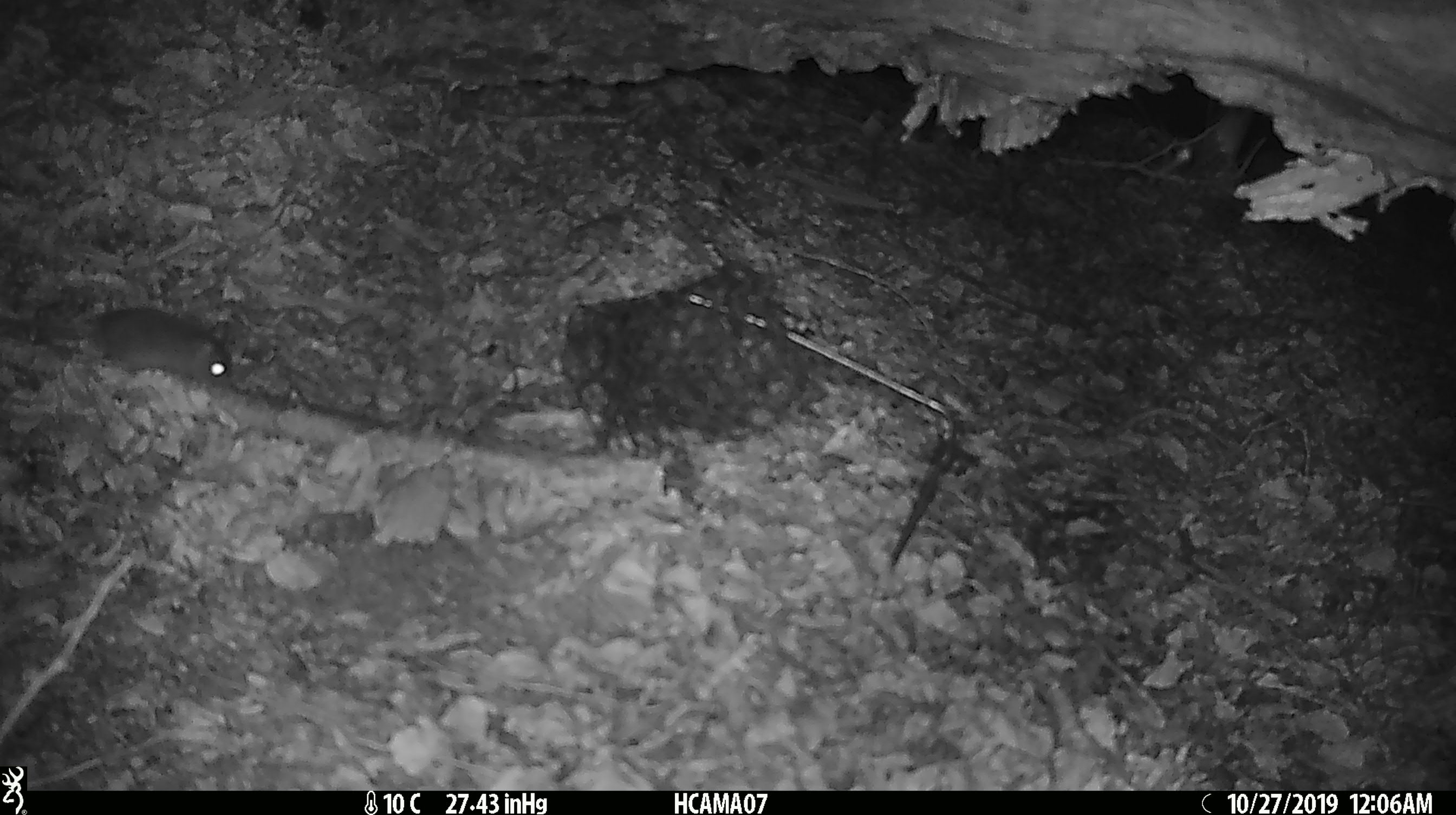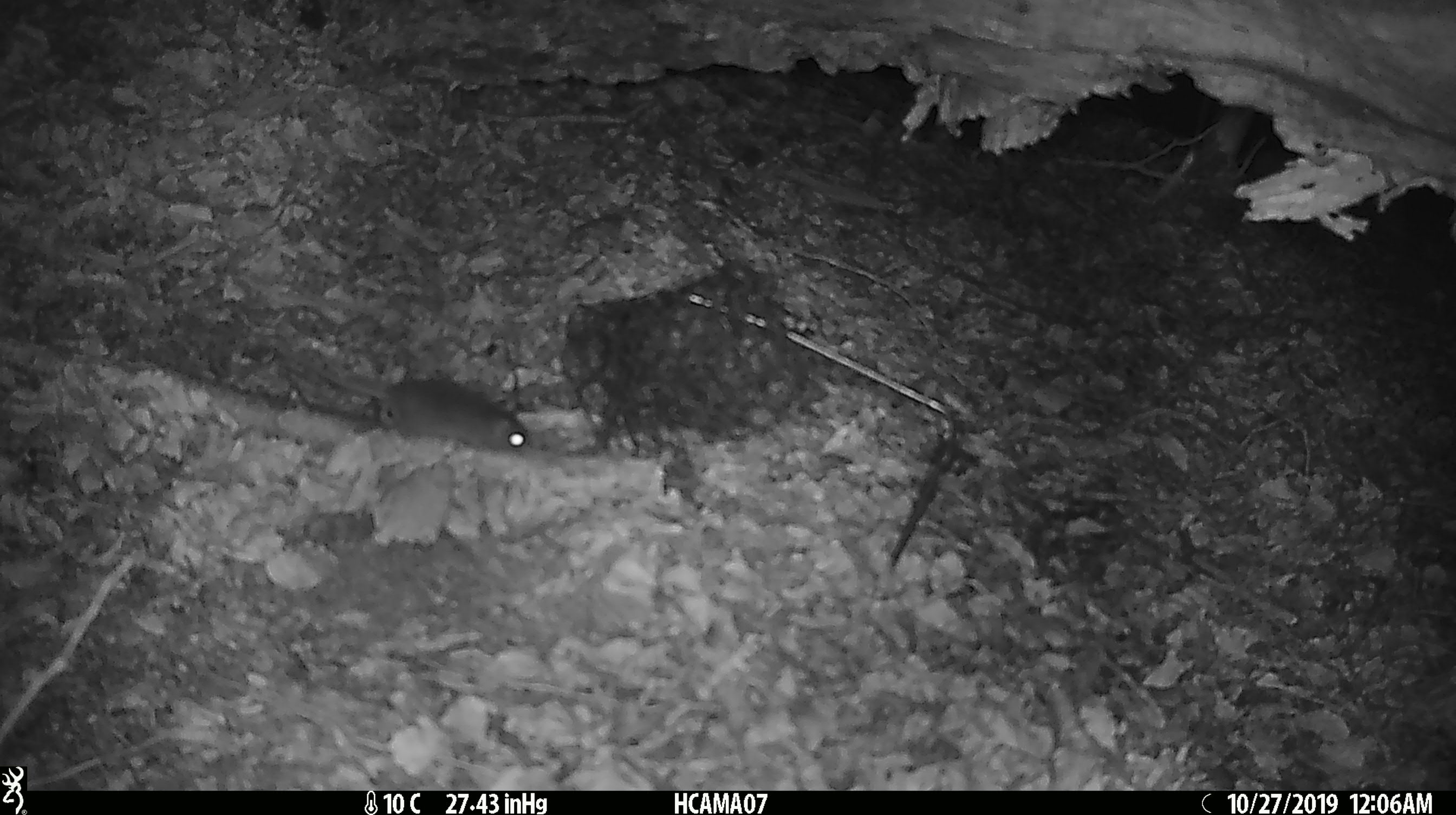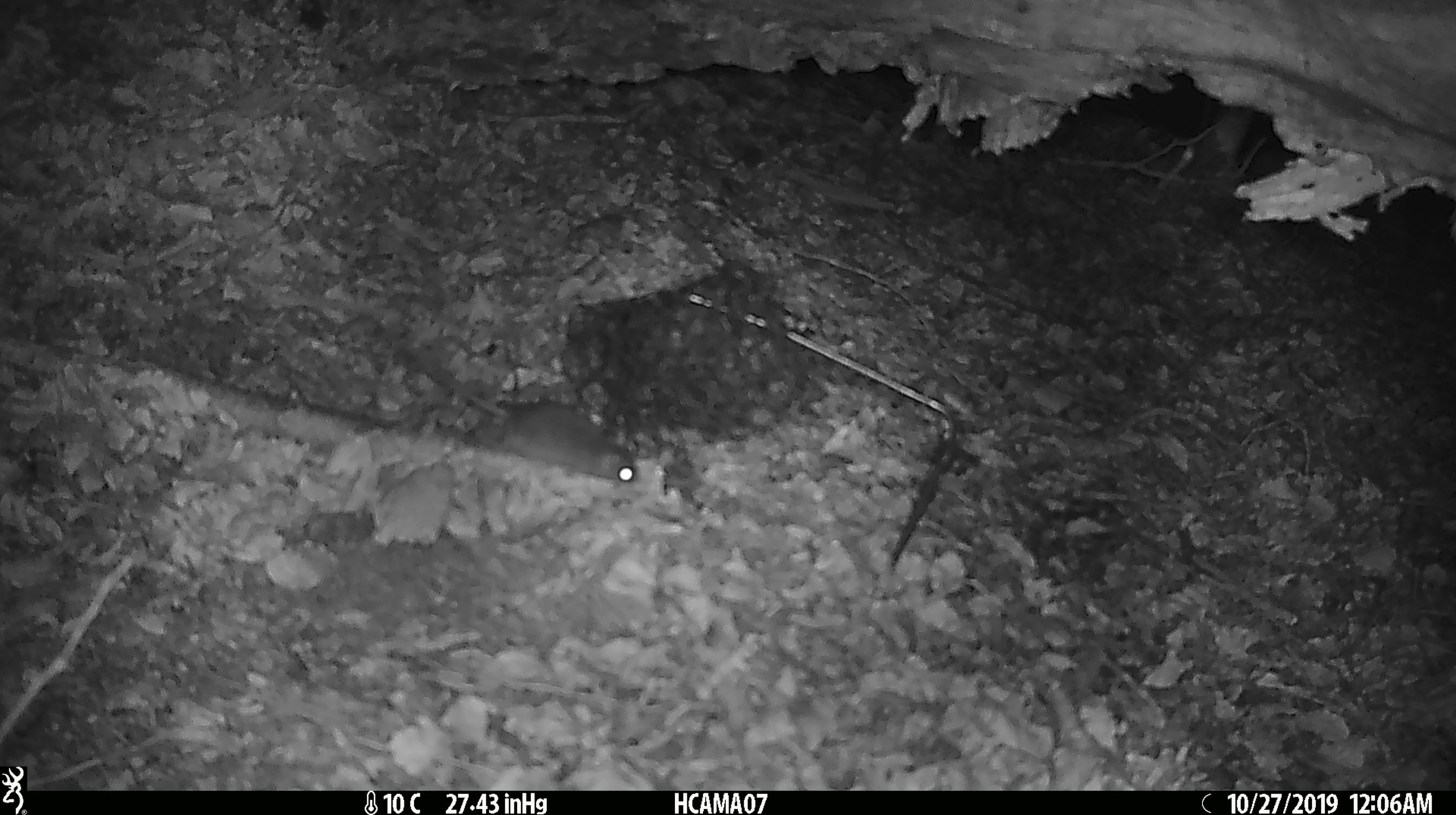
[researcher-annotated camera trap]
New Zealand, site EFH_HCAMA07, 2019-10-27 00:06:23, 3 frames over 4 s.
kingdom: Animalia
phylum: Chordata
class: Mammalia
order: Rodentia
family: Muridae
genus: Mus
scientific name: Mus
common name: mouse